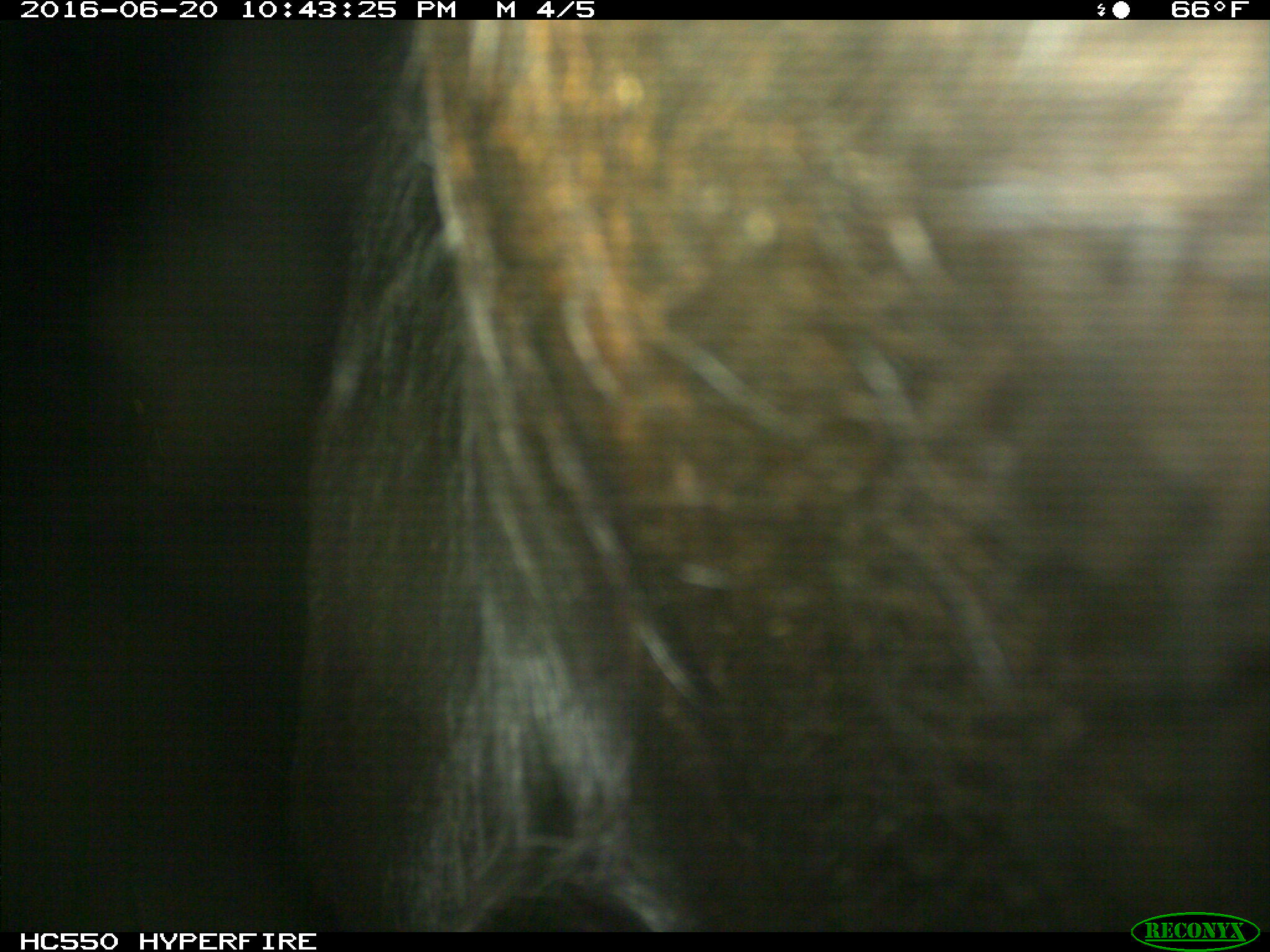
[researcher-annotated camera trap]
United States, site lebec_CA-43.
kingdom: Animalia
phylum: Chordata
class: Mammalia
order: Artiodactyla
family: Bovidae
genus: Bos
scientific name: Bos taurus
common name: domestic cow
Bos taurus (domestic cow).